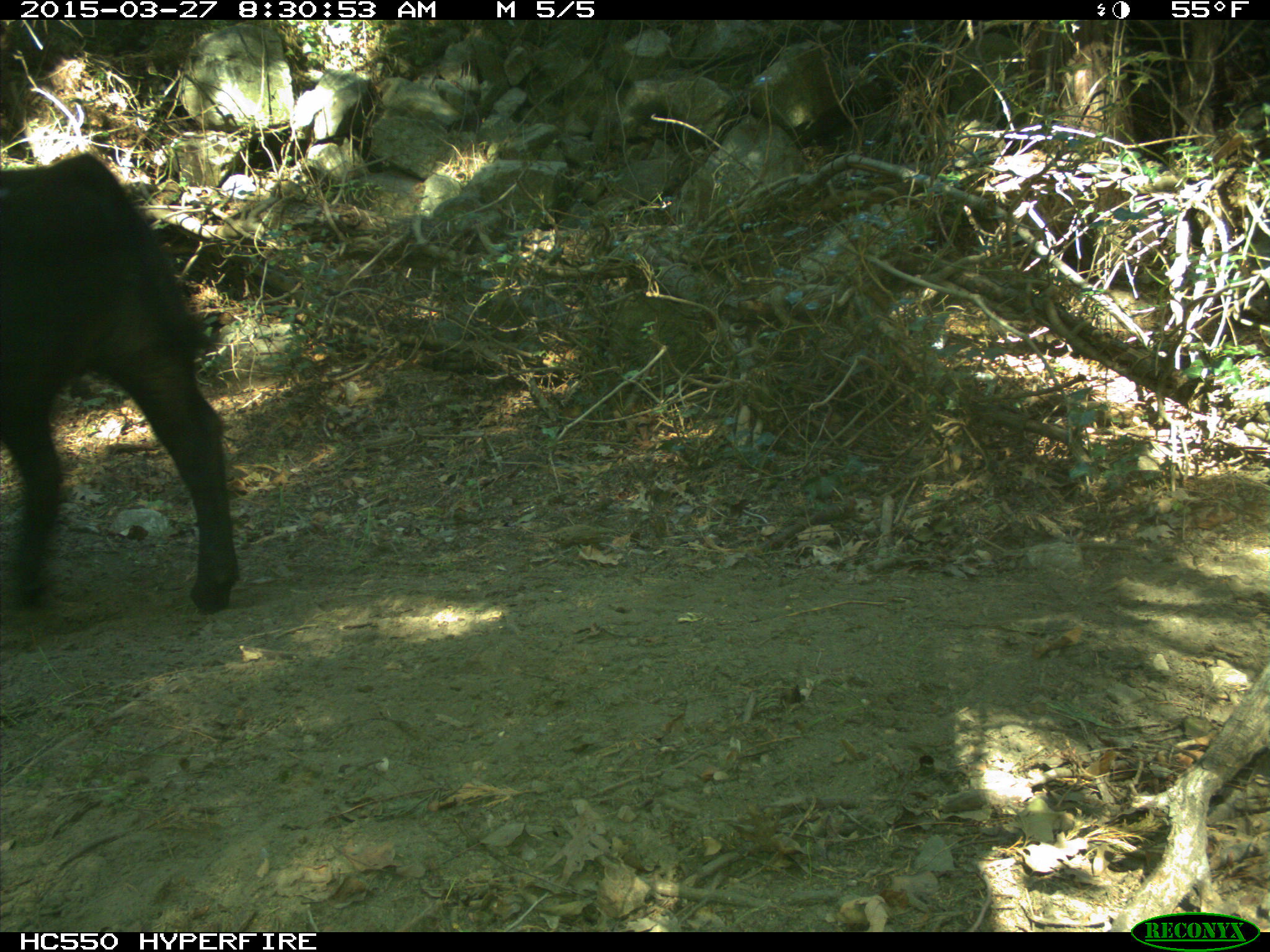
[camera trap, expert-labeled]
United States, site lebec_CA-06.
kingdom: Animalia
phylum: Chordata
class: Mammalia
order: Artiodactyla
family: Bovidae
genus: Bos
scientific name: Bos taurus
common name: domestic cow